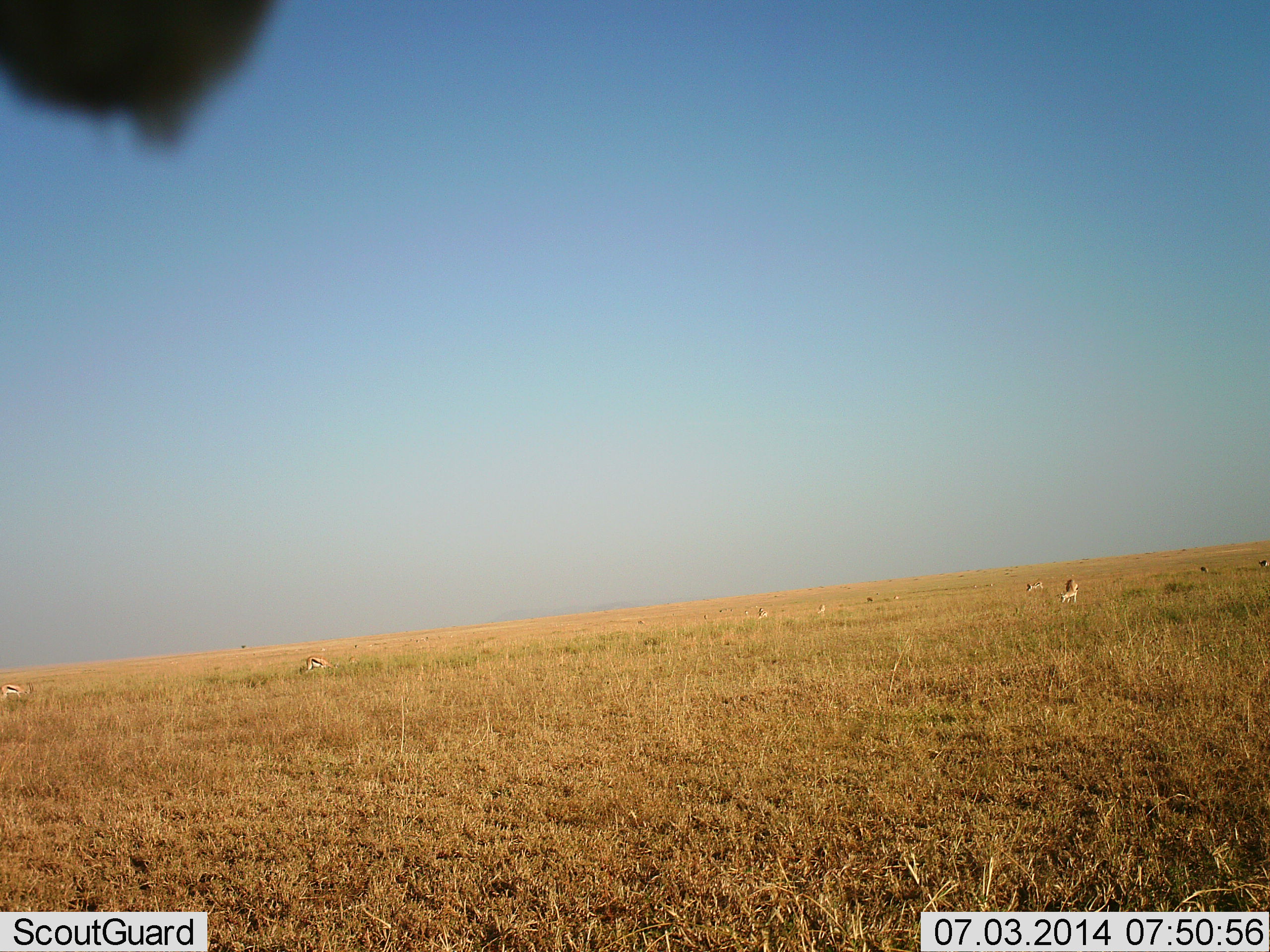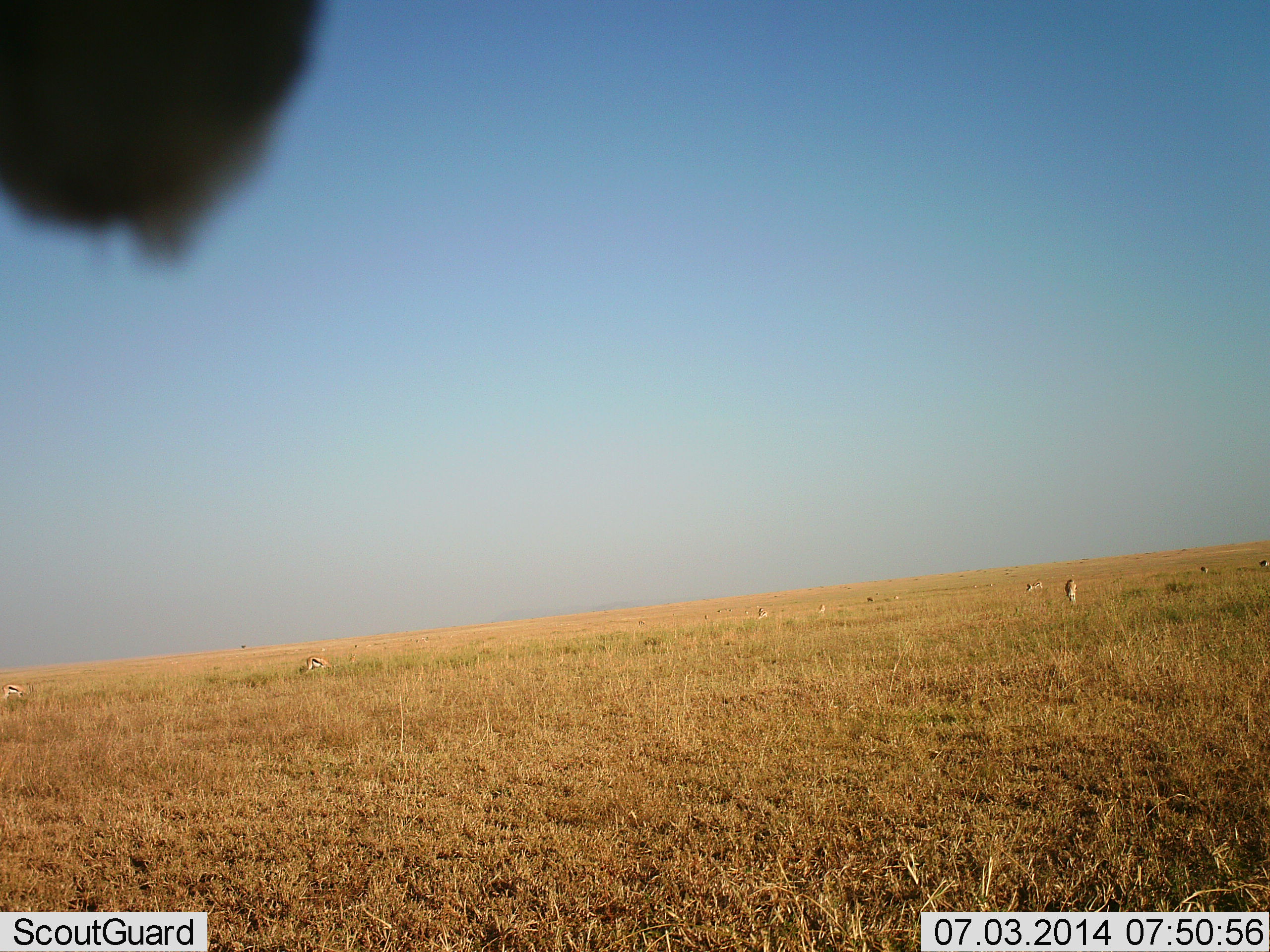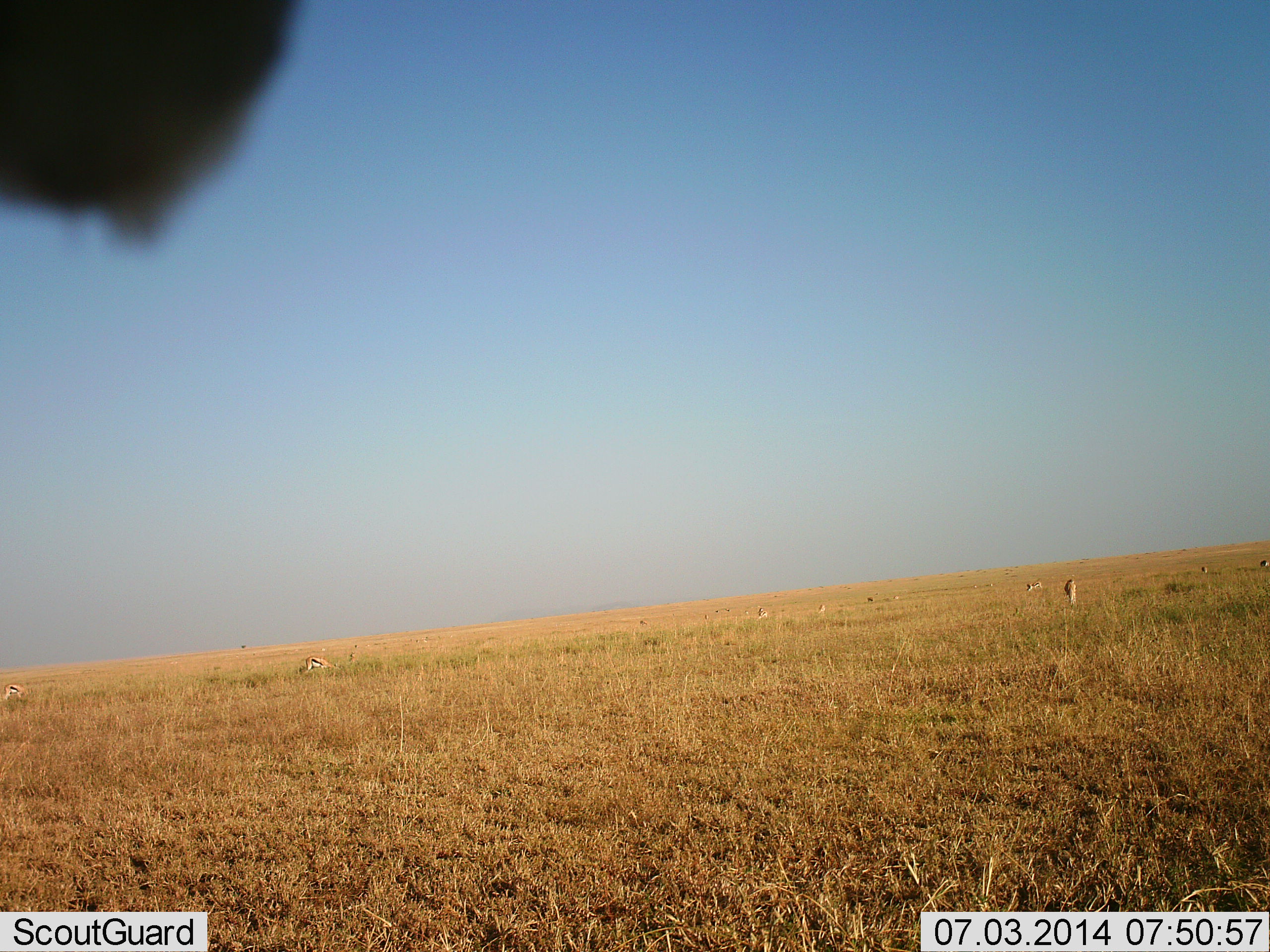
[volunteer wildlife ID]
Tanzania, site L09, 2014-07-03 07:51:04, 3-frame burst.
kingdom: Animalia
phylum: Chordata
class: Mammalia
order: Artiodactyla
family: Bovidae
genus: Eudorcas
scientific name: Eudorcas thomsonii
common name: thomson's gazelle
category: gazellethomsons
Gazellethomsons (thomson's gazelle) (Eudorcas thomsonii), count 8. Behavior (volunteer vote fractions): standing 30%, resting 20%, moving 0%, interacting 0%. Young present (vote fraction): 0%. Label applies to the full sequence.